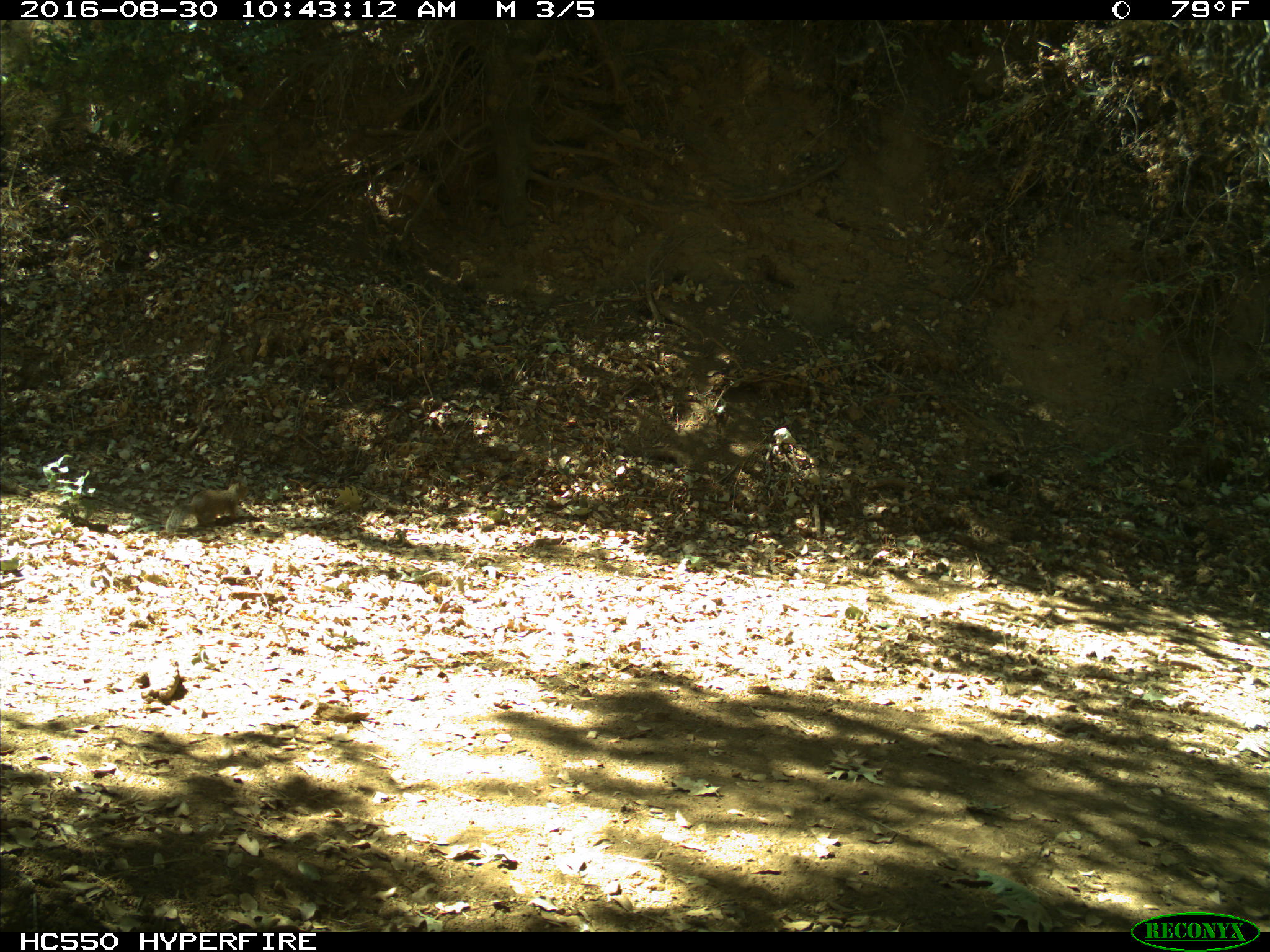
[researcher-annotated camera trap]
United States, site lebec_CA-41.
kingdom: Animalia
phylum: Chordata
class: Mammalia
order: Rodentia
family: Sciuridae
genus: Otospermophilus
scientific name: Otospermophilus beecheyi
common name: california ground squirrel